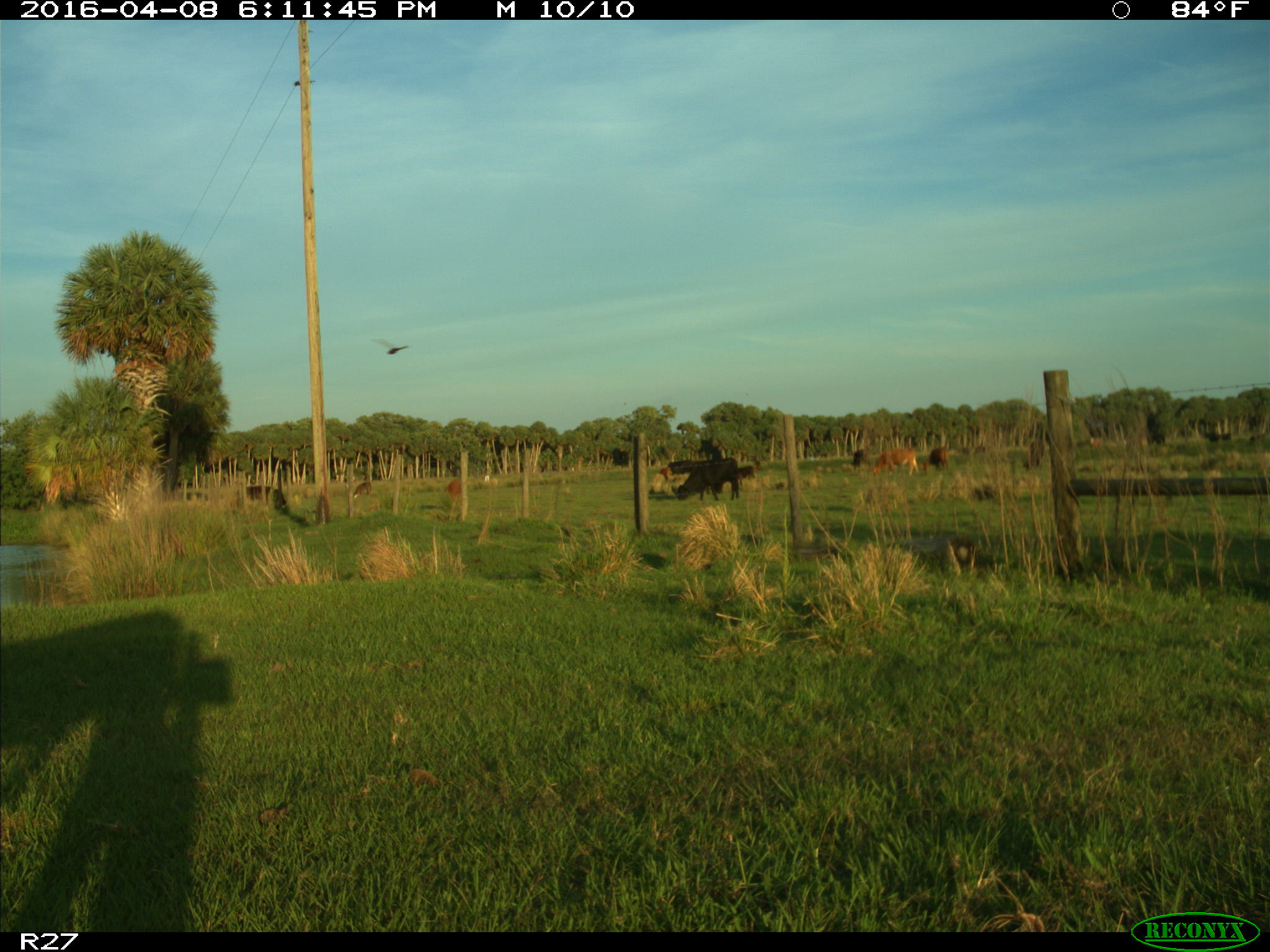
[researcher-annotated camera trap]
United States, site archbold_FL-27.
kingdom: Animalia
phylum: Chordata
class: Mammalia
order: Artiodactyla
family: Bovidae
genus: Bos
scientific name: Bos taurus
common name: domestic cow